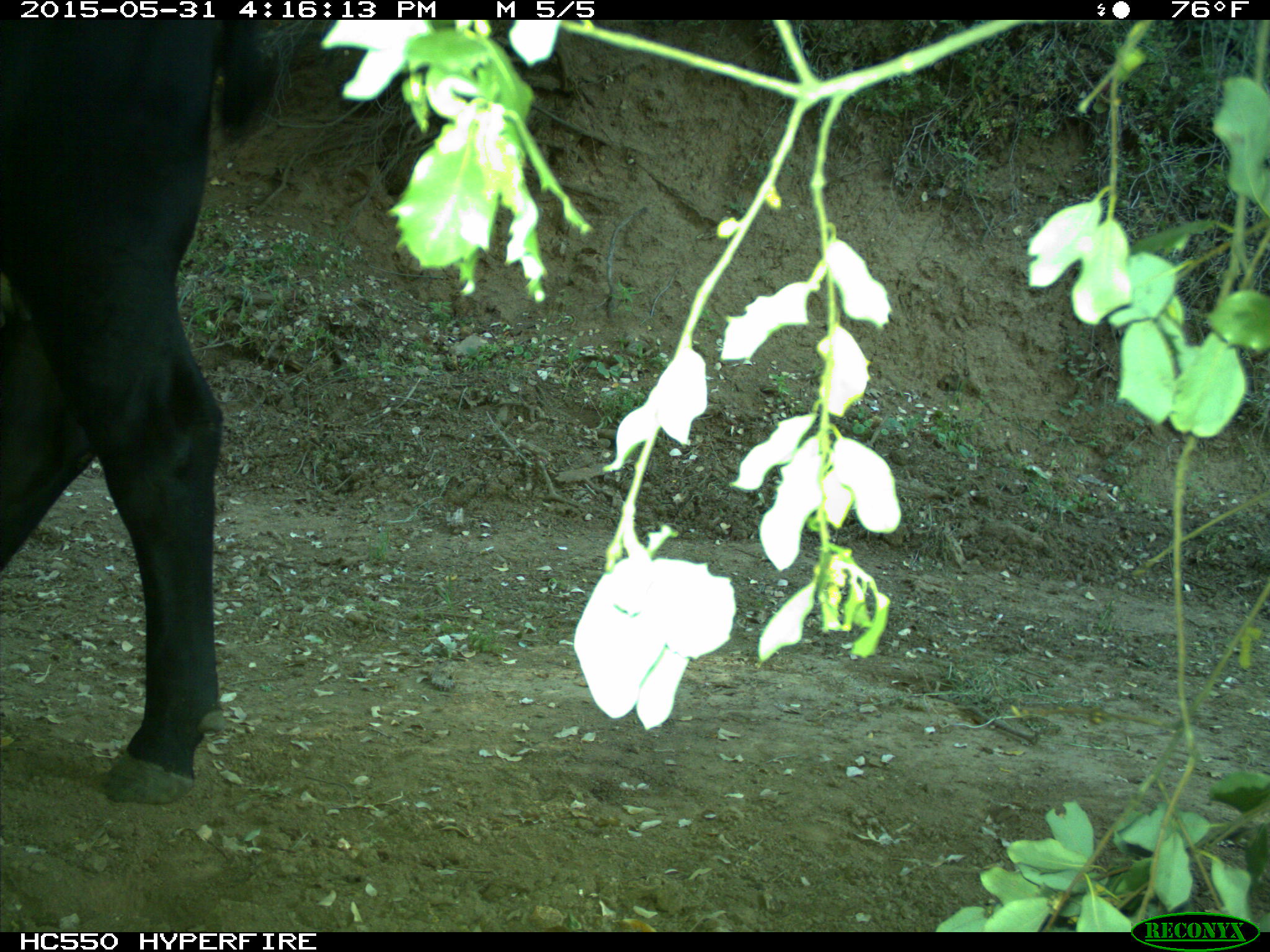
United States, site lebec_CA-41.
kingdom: Animalia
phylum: Chordata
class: Mammalia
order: Artiodactyla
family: Bovidae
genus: Bos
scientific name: Bos taurus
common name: domestic cow